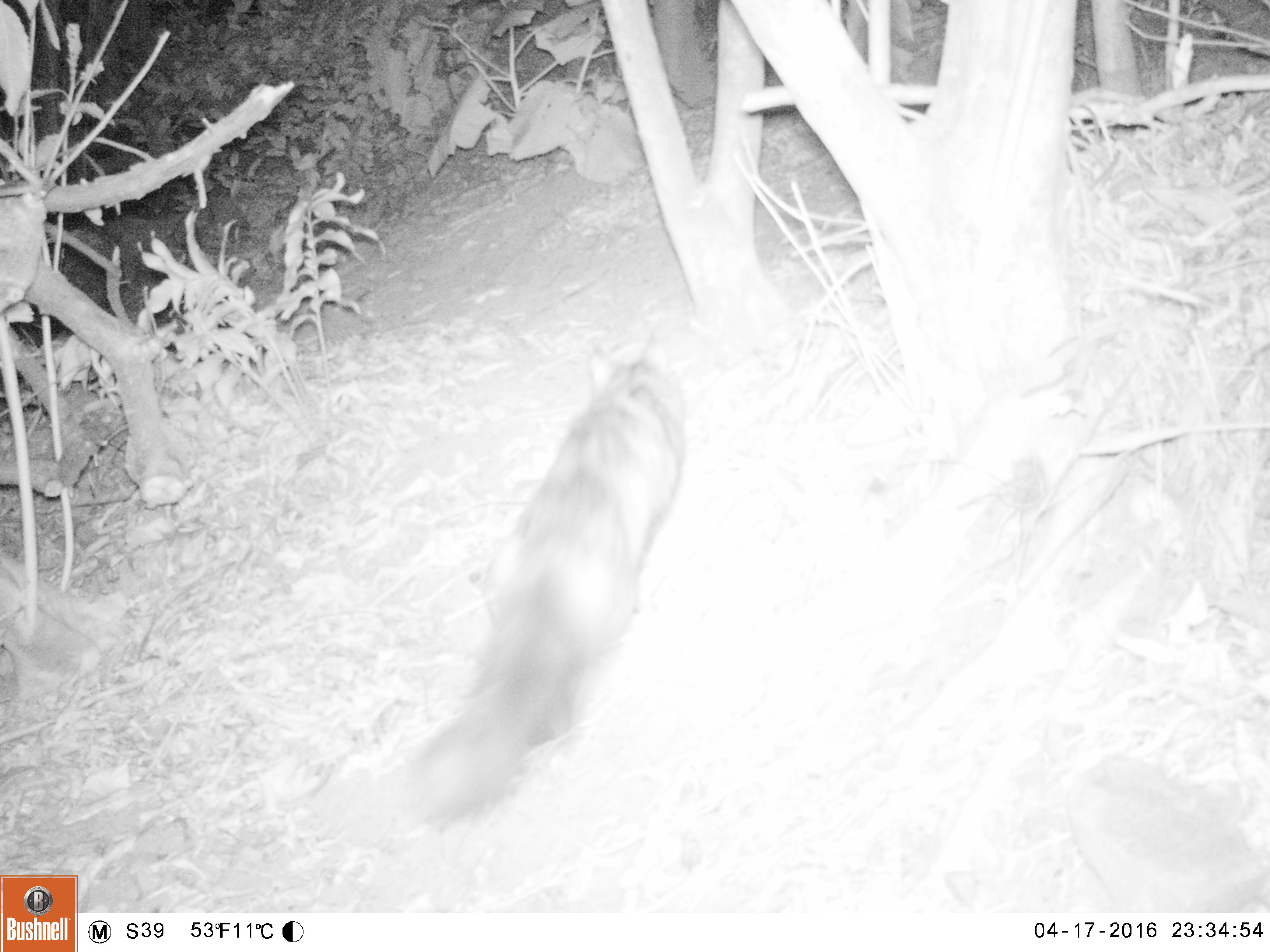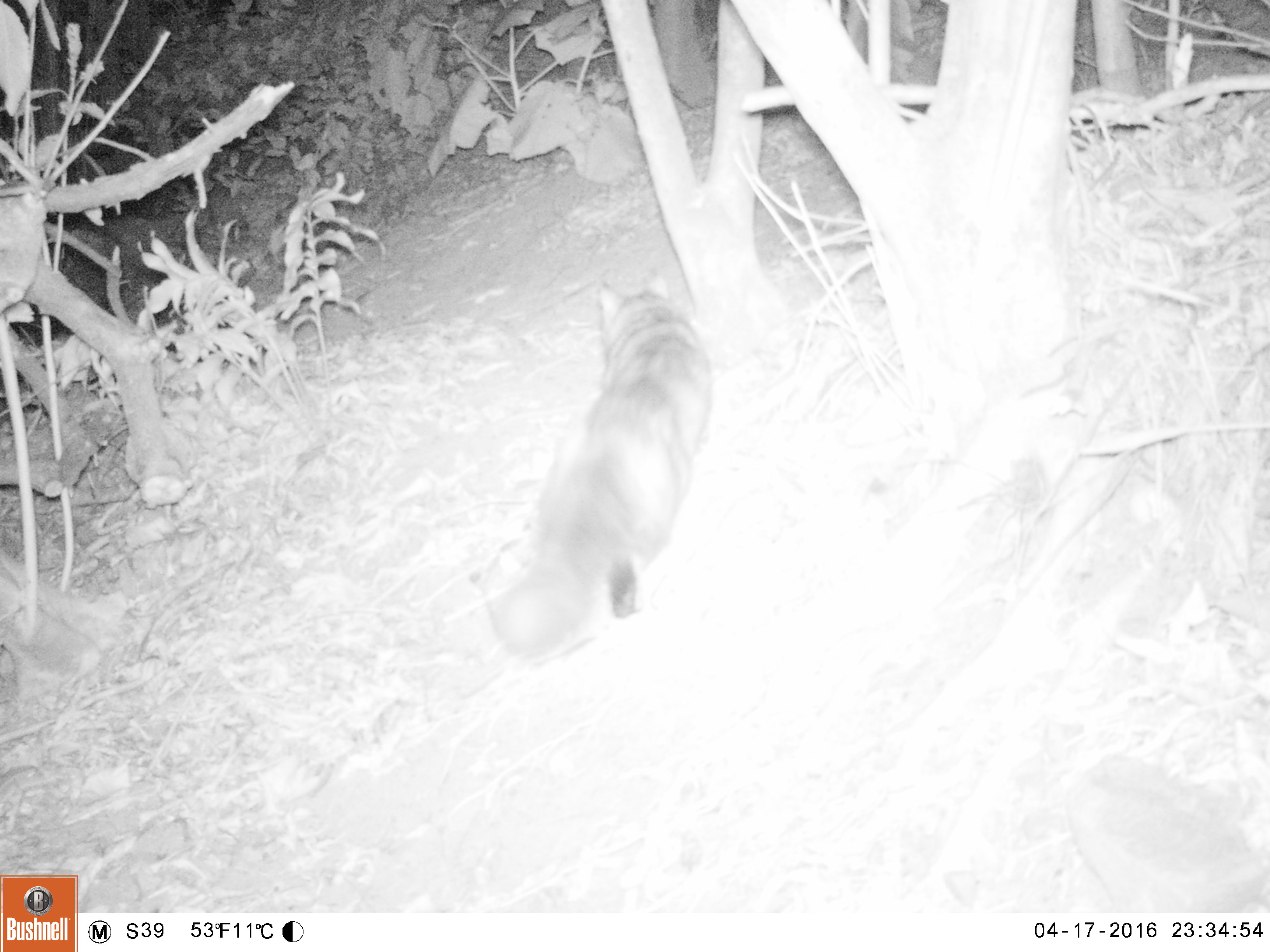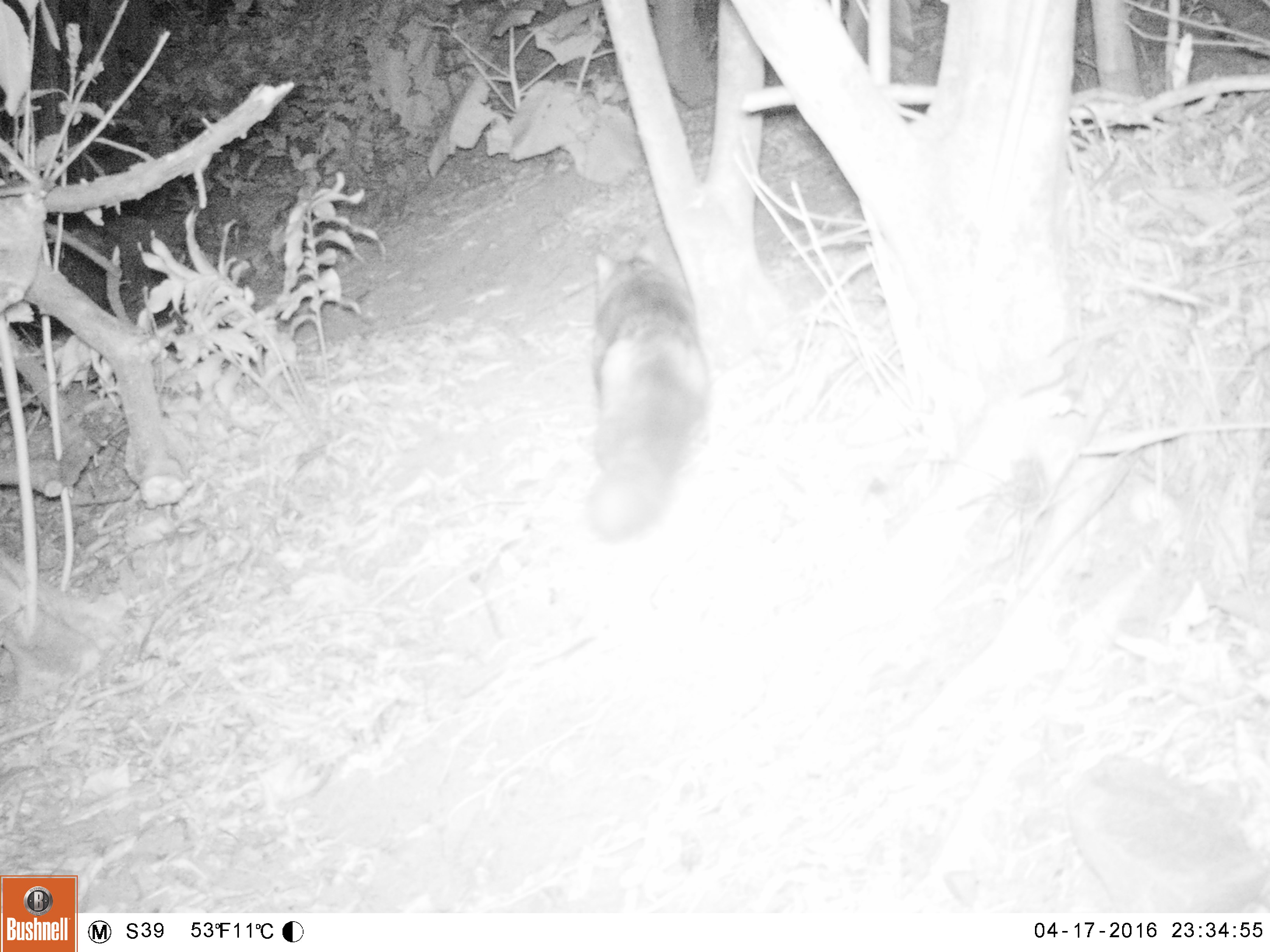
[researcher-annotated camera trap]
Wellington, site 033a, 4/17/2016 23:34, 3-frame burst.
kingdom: Animalia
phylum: Chordata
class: Mammalia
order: Carnivora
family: Felidae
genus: Felis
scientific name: Felis catus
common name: cat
Cat (Felis catus).